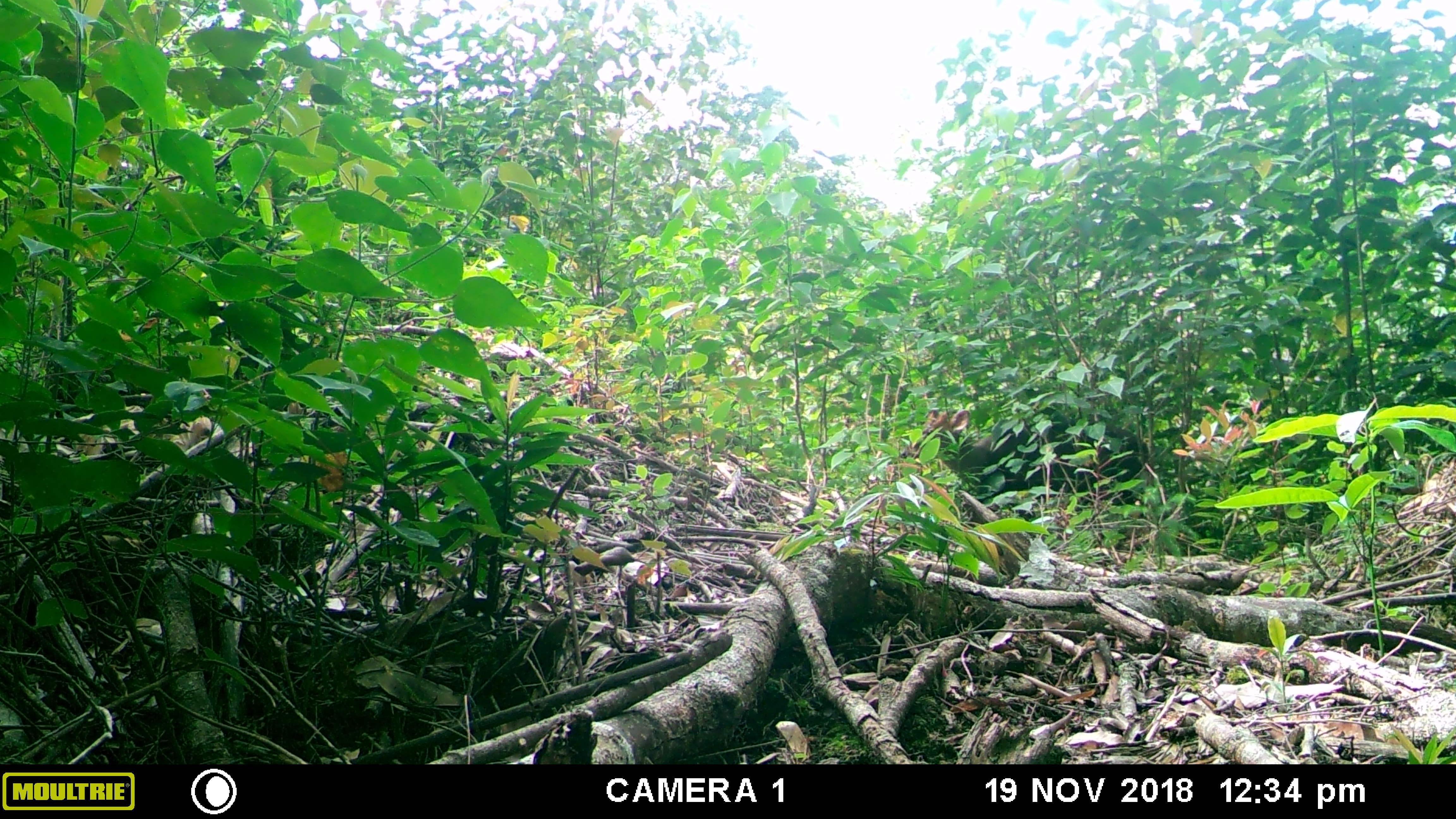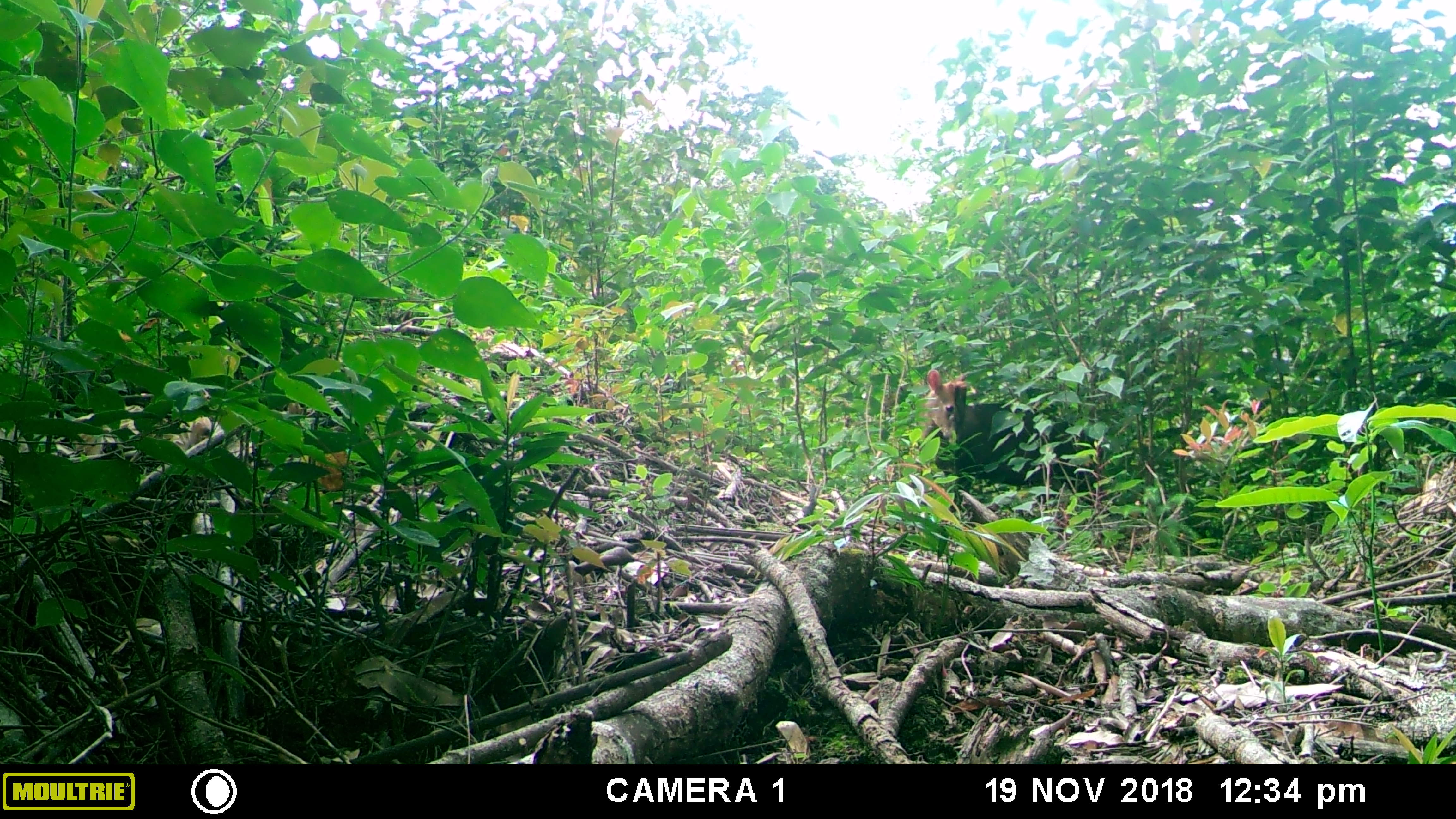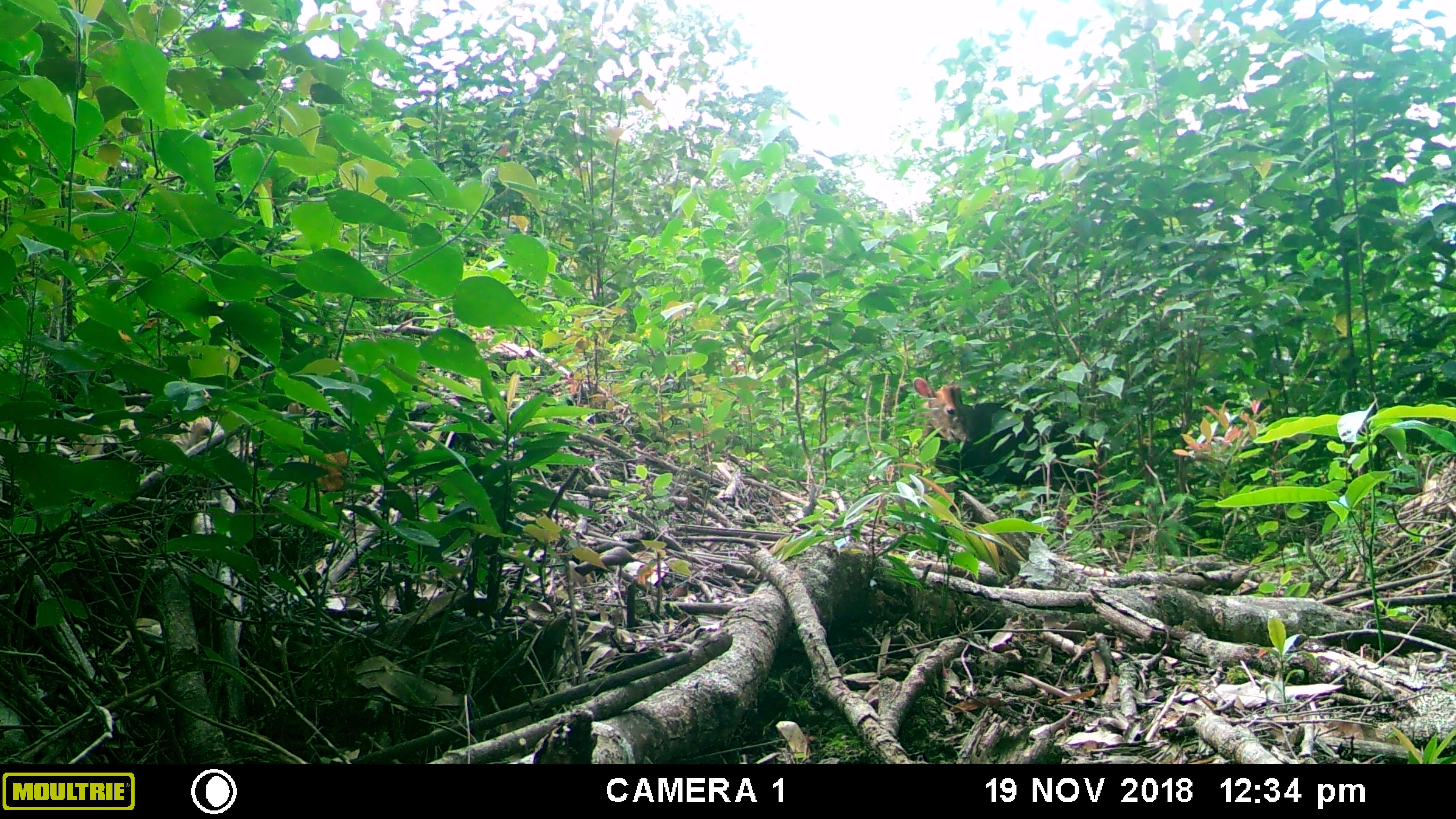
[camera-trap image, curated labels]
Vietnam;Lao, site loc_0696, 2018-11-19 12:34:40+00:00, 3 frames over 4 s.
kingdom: Animalia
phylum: Chordata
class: Mammalia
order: Artiodactyla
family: Cervidae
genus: Muntiacus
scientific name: Muntiacus rooseveltorum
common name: roosevelt's muntjac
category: roosevelts muntjac group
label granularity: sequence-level